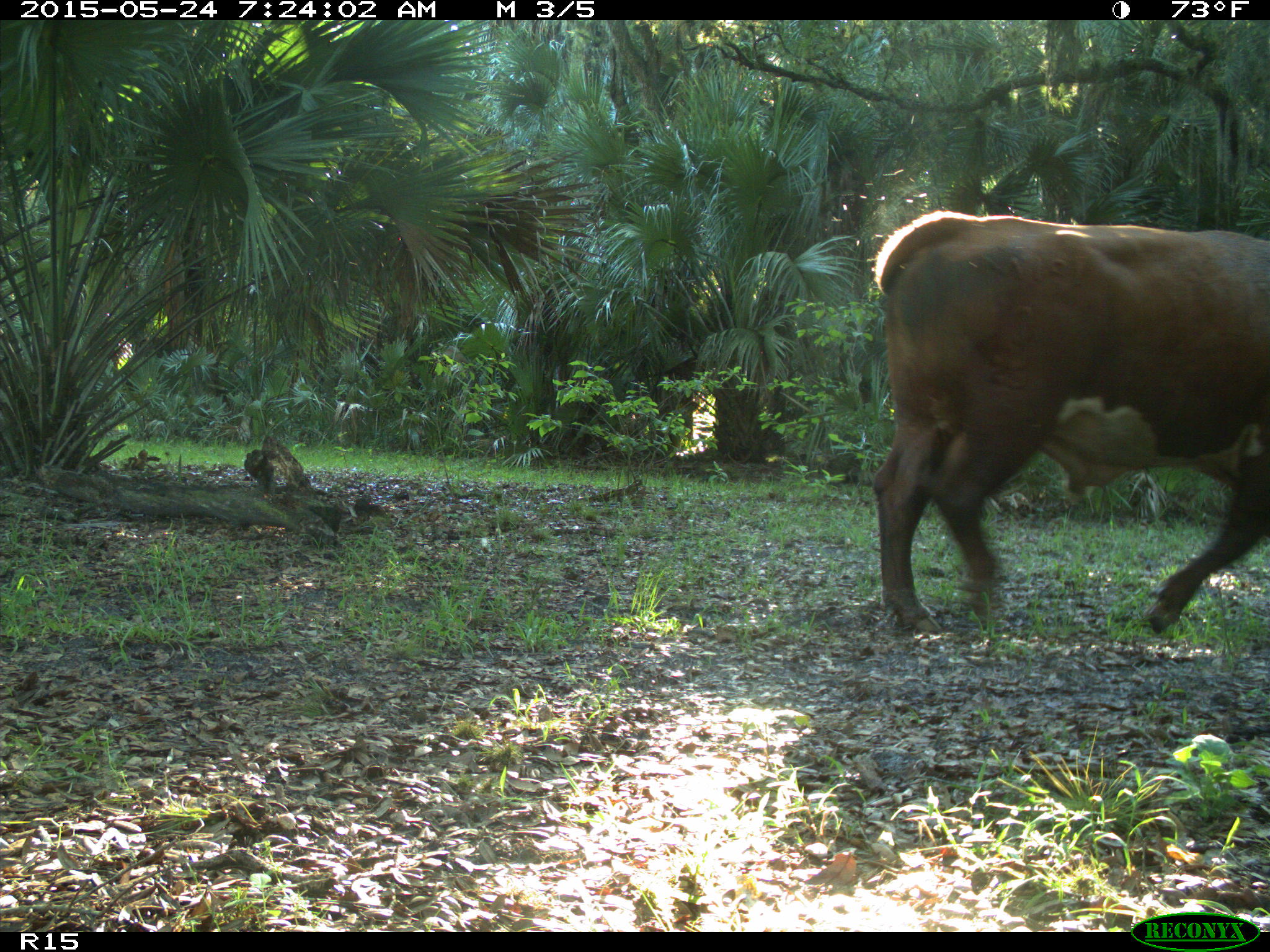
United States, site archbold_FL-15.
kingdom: Animalia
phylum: Chordata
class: Mammalia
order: Artiodactyla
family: Bovidae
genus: Bos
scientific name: Bos taurus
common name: domestic cow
Bos taurus (domestic cow).